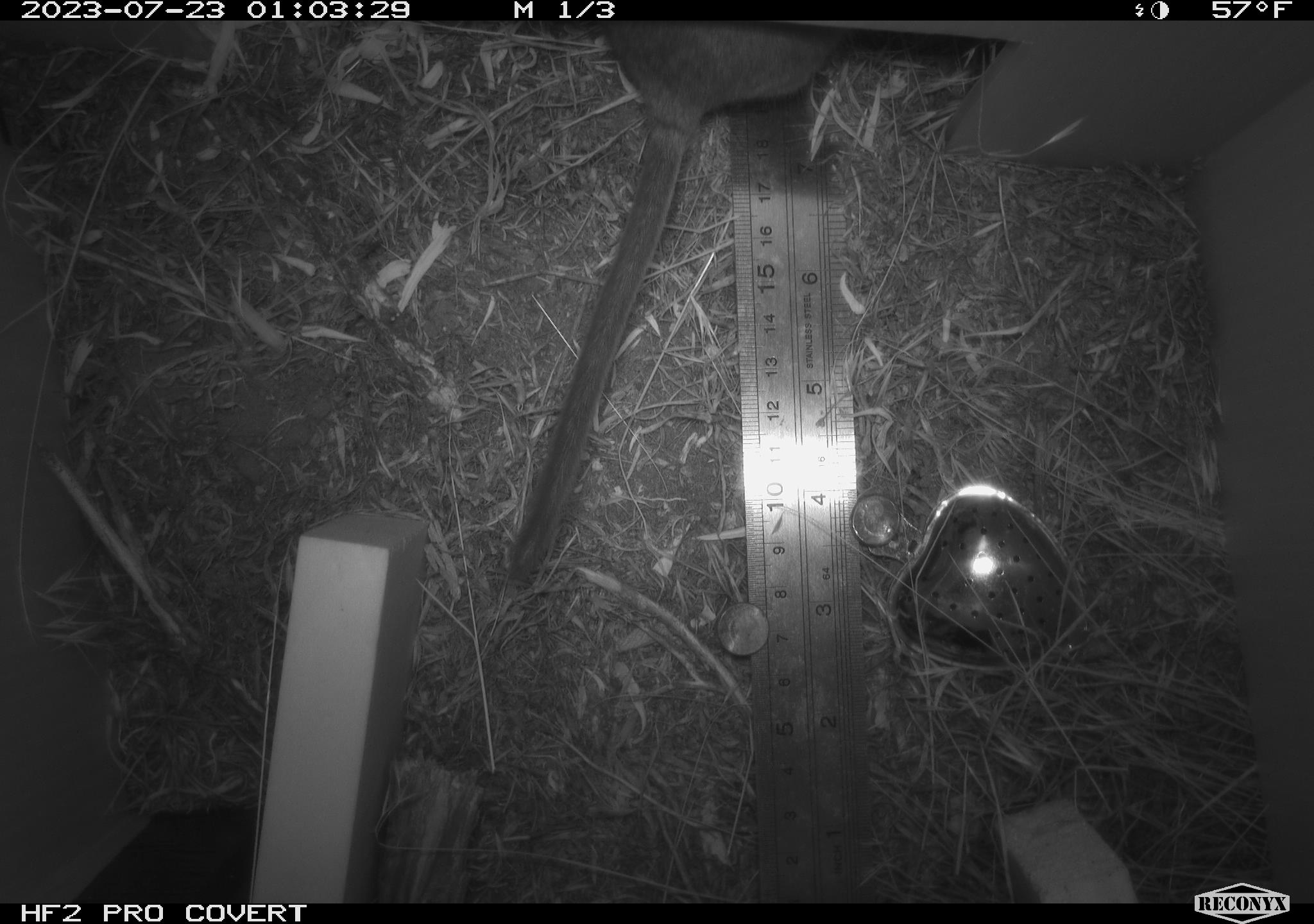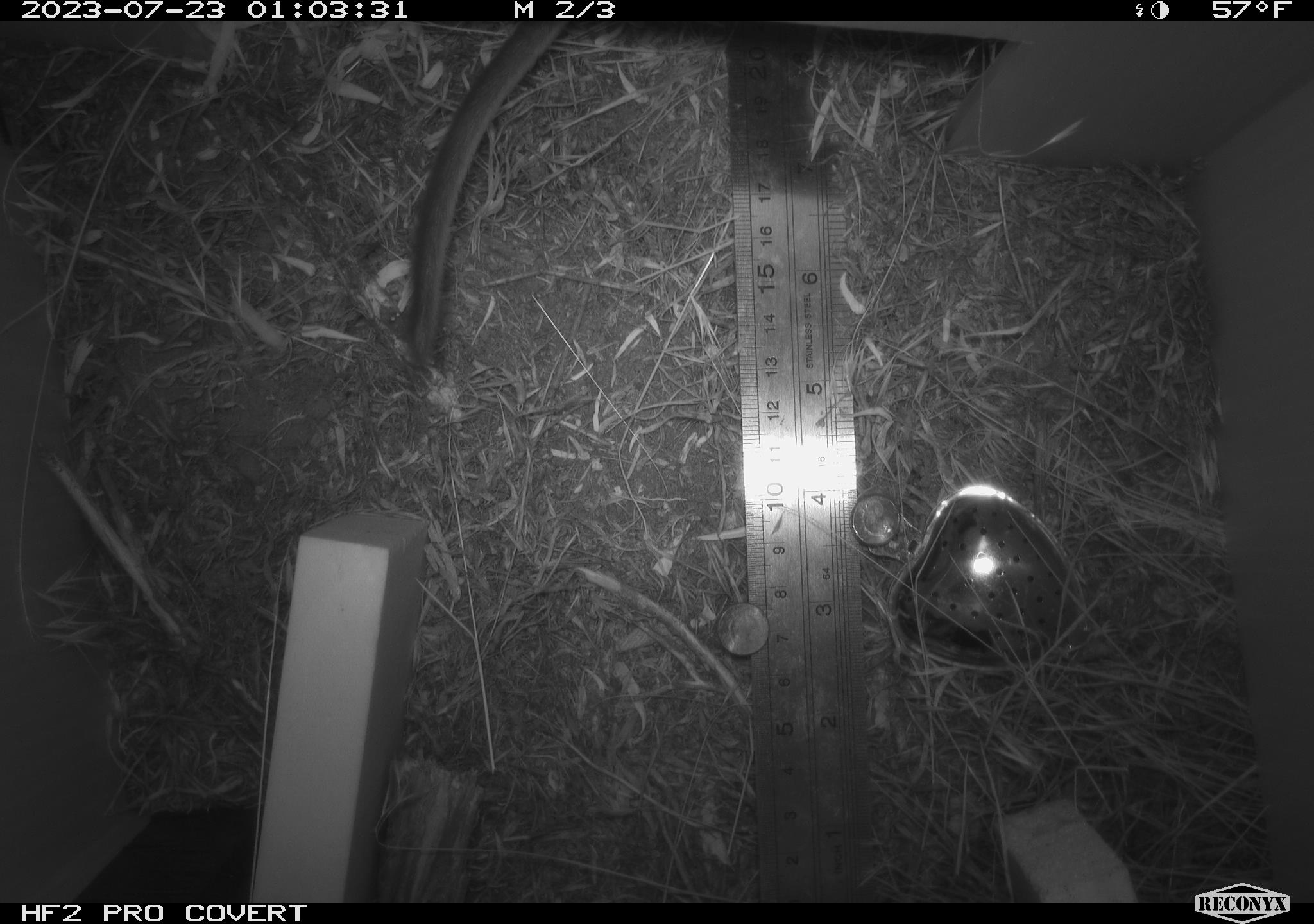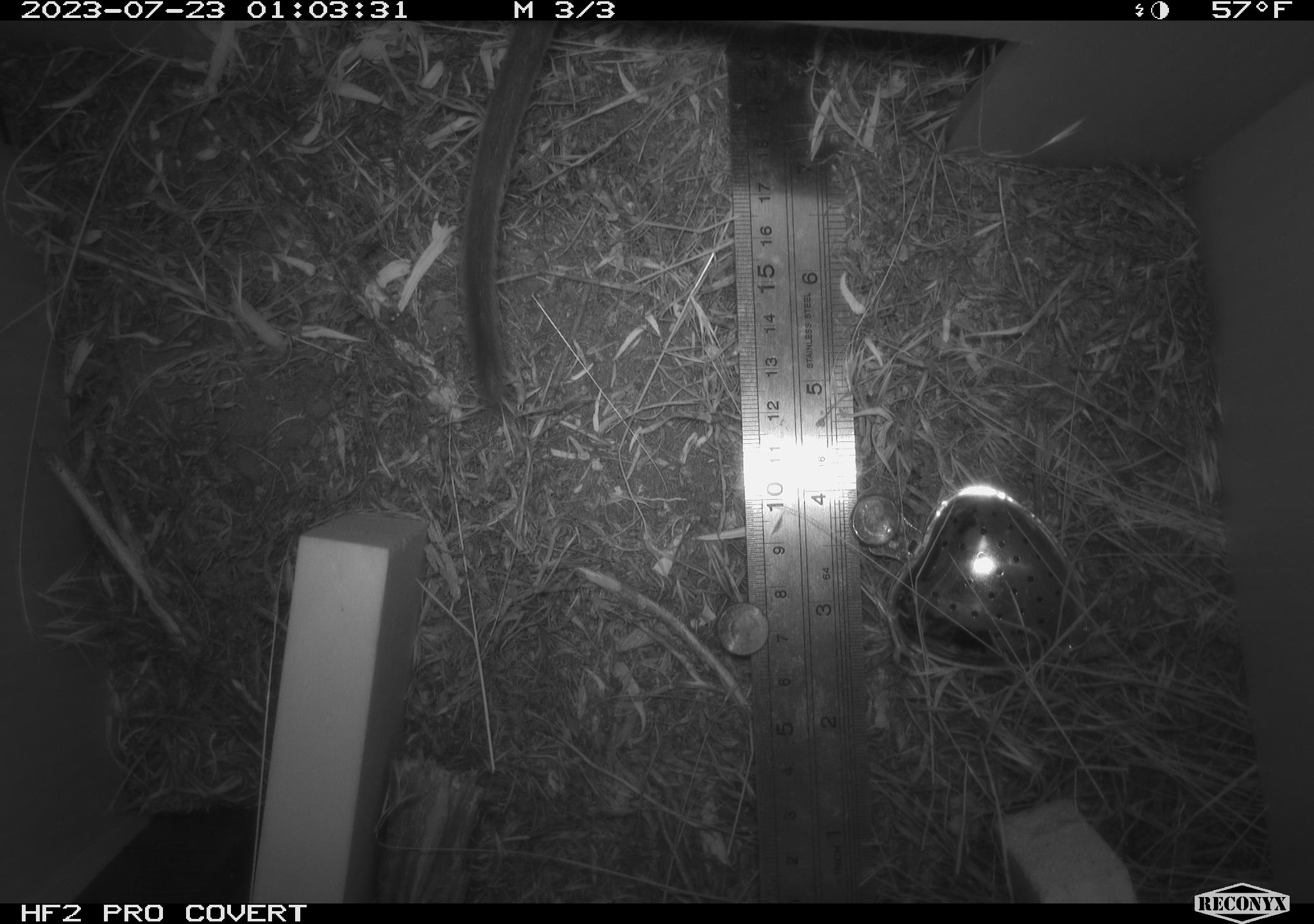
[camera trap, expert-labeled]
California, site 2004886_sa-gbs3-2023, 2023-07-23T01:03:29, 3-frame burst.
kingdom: Animalia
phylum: Chordata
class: Mammalia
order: Rodentia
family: Cricetidae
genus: Neotoma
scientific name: Neotoma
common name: pack rat or woodrat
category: neotoma species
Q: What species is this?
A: Neotoma species (pack rat or woodrat) (Neotoma).